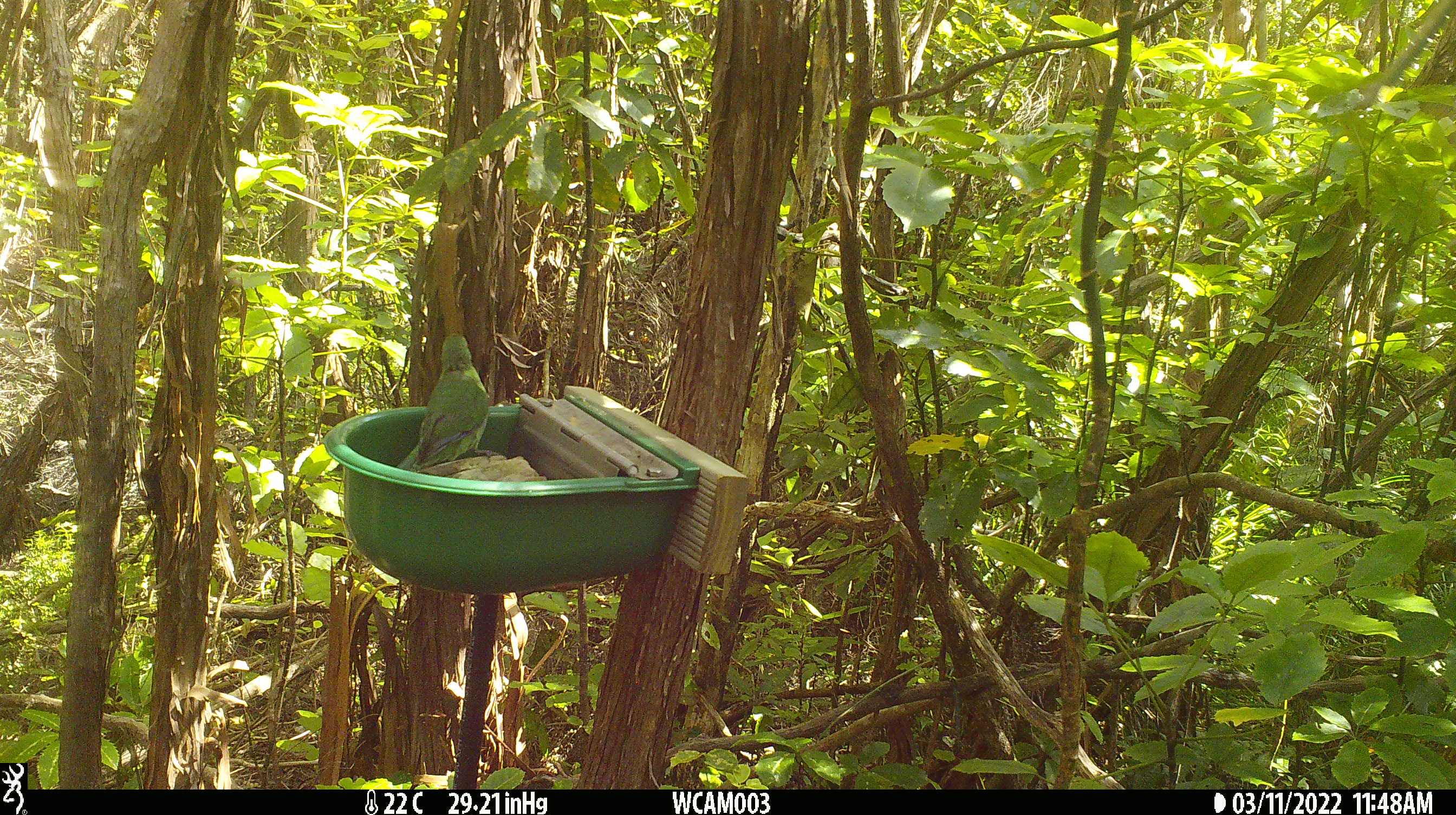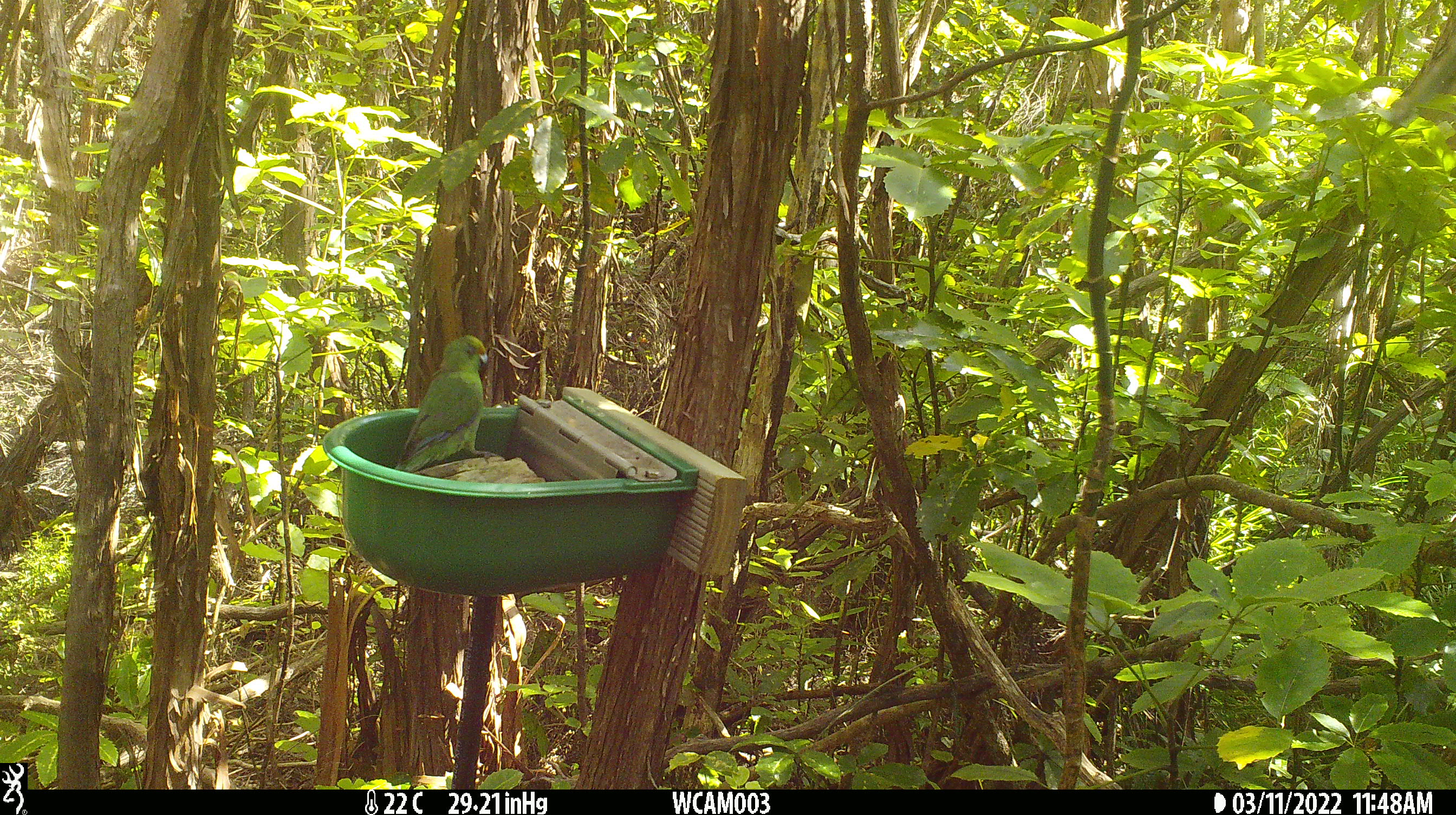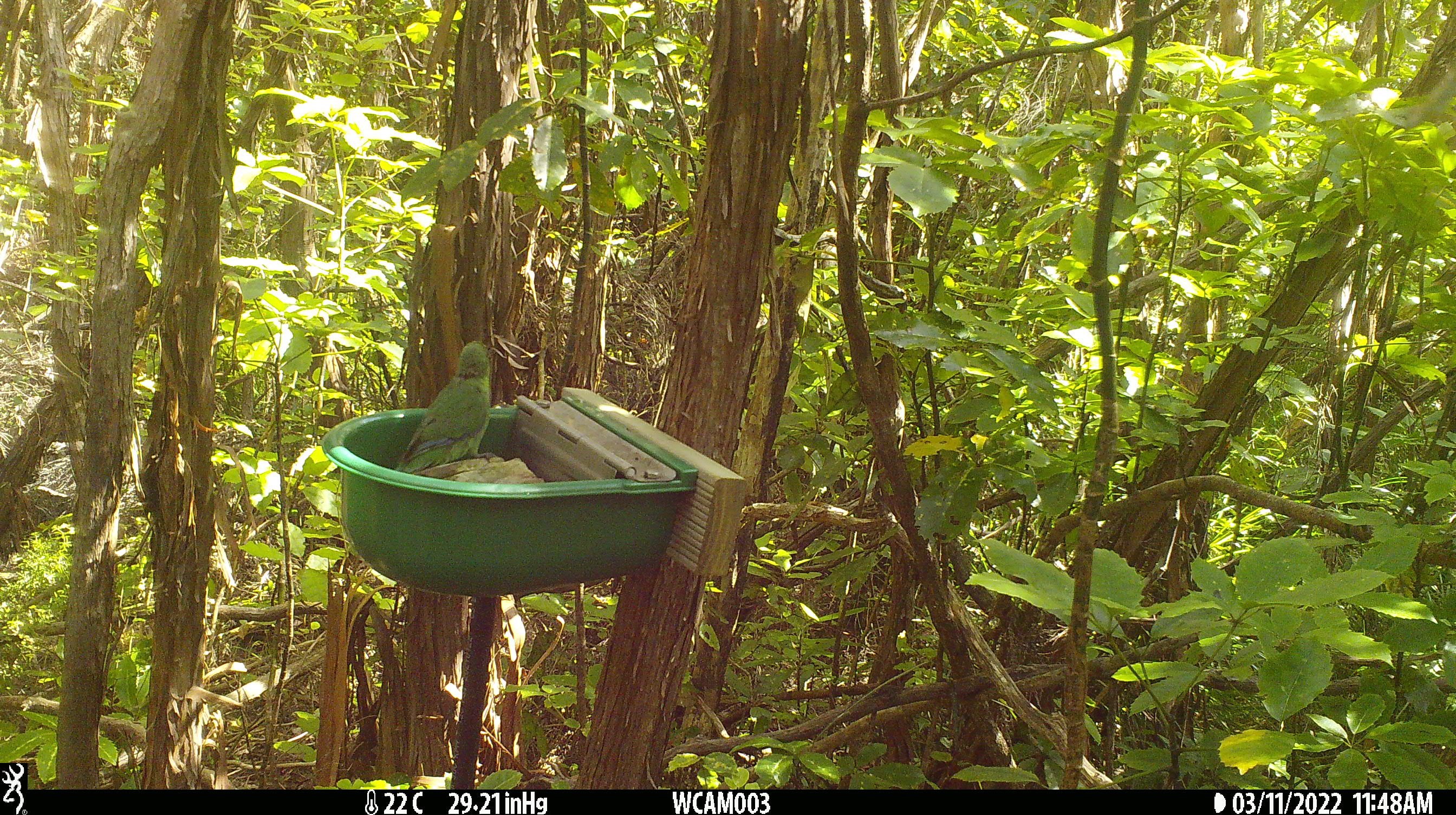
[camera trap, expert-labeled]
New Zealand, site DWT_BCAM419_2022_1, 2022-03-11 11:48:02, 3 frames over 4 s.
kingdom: Animalia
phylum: Chordata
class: Aves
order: Psittaciformes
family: Psittaculidae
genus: Cyanoramphus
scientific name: Cyanoramphus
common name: parakeet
Parakeet (Cyanoramphus).